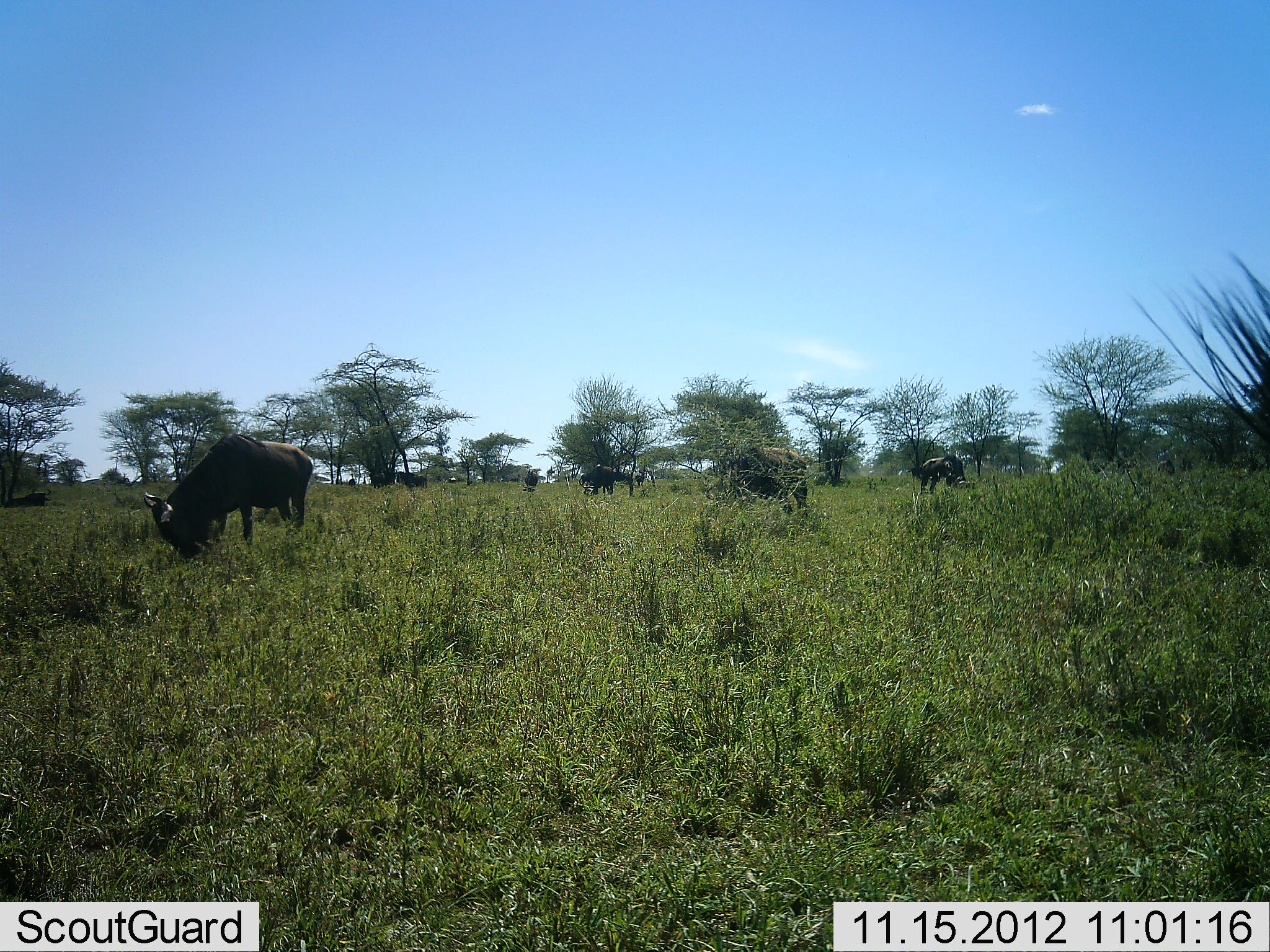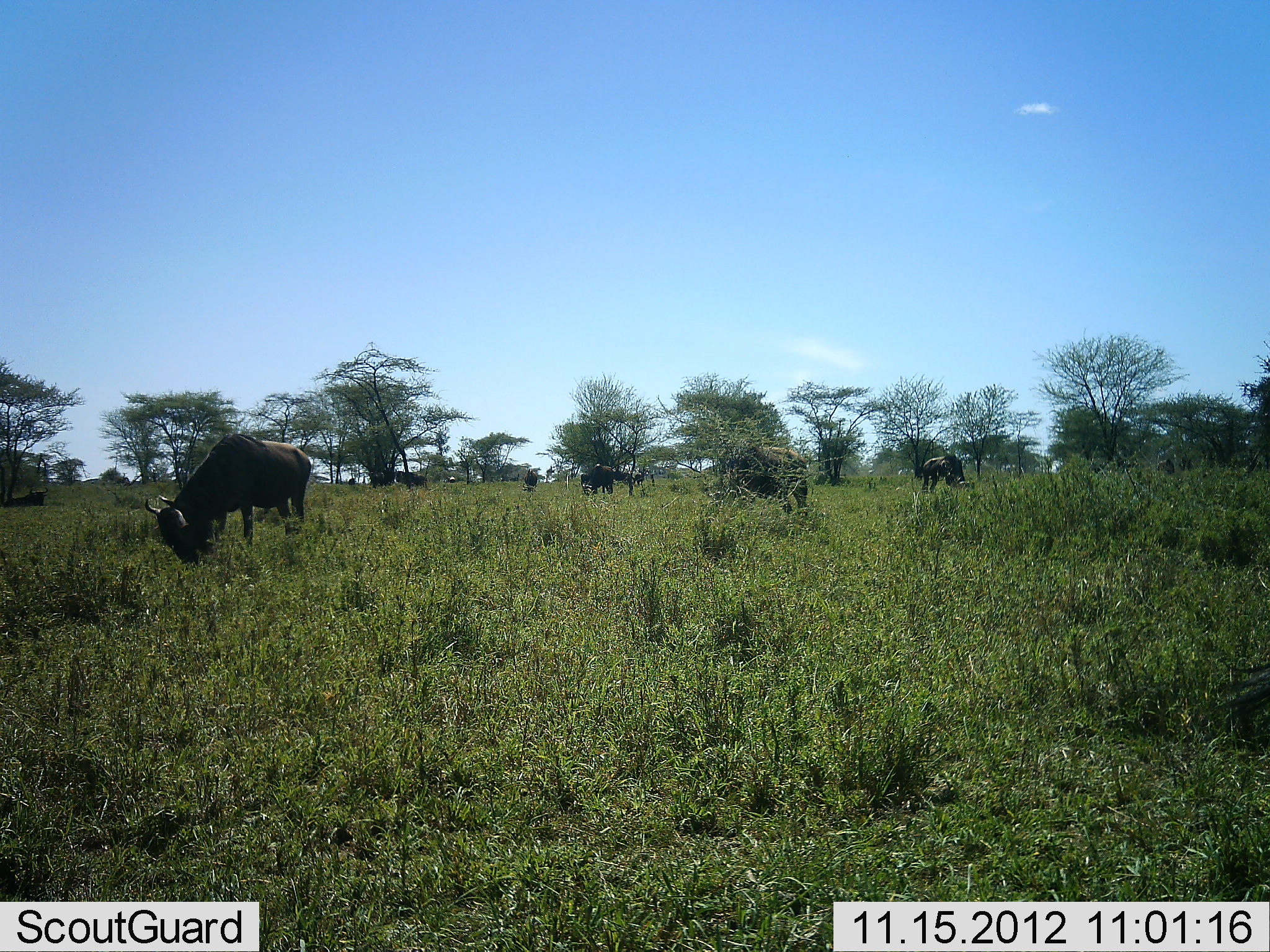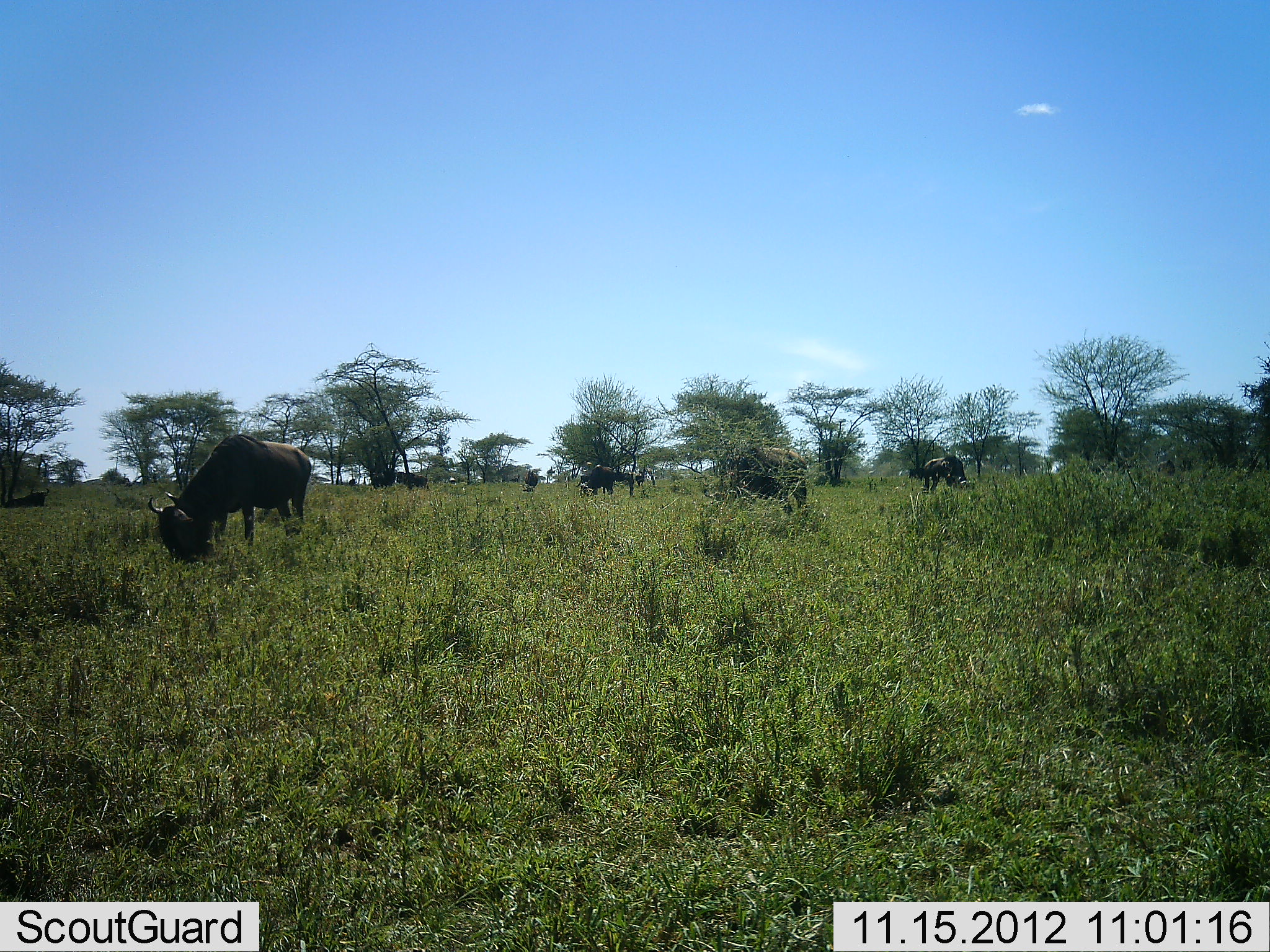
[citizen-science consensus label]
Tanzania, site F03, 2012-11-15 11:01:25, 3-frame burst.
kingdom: Animalia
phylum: Chordata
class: Mammalia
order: Artiodactyla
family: Bovidae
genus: Connochaetes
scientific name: Connochaetes taurinus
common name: blue wildebeest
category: wildebeest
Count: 7.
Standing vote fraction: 30%.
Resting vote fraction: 20%.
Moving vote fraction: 0%.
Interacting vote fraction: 0%.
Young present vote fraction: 0%.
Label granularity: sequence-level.